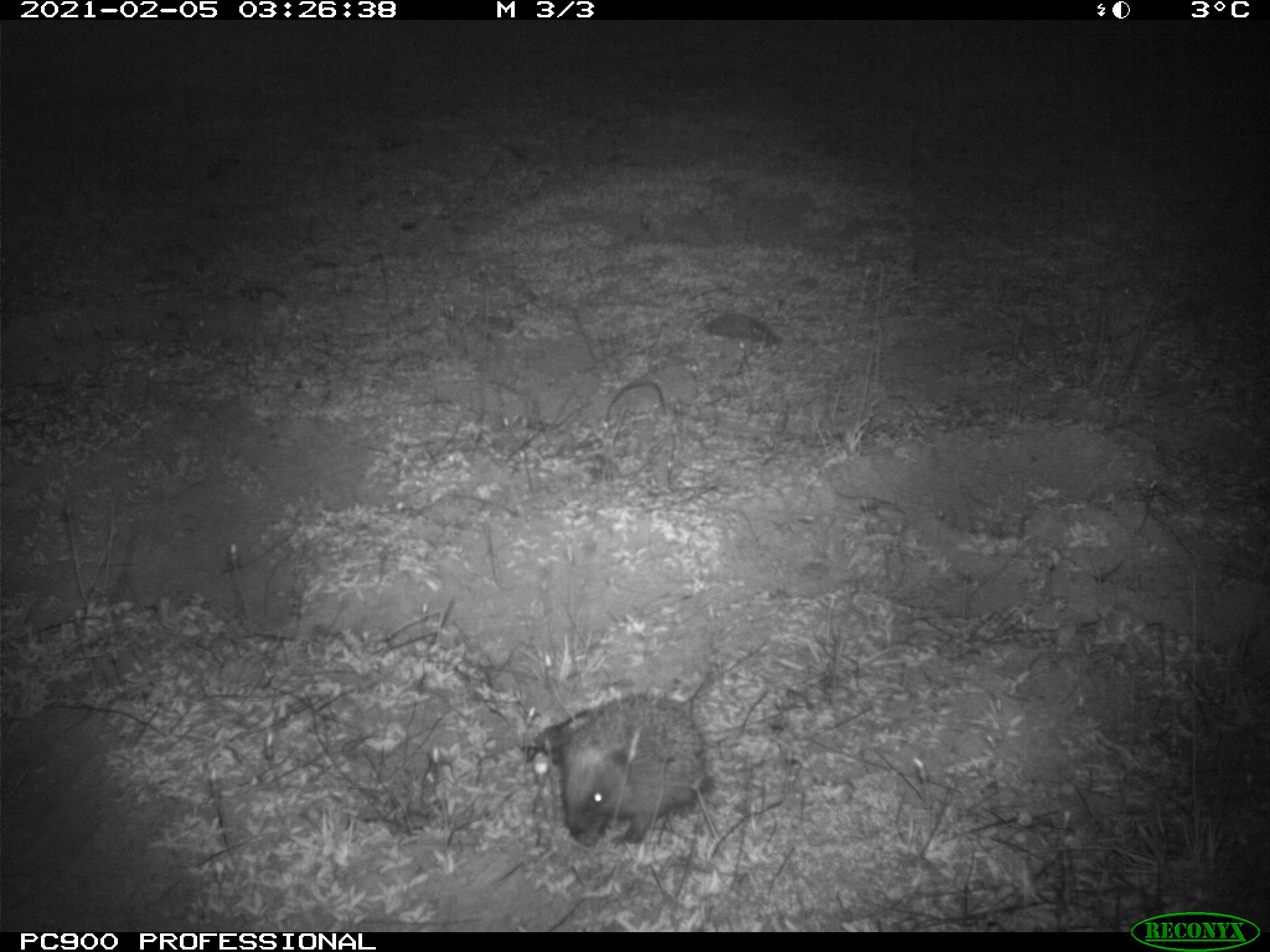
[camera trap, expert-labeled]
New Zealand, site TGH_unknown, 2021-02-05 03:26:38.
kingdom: Animalia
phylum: Chordata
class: Mammalia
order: Eulipotyphla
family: Erinaceidae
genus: Erinaceus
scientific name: Erinaceus europaeus europaeus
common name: european hedgehog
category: hedgehog